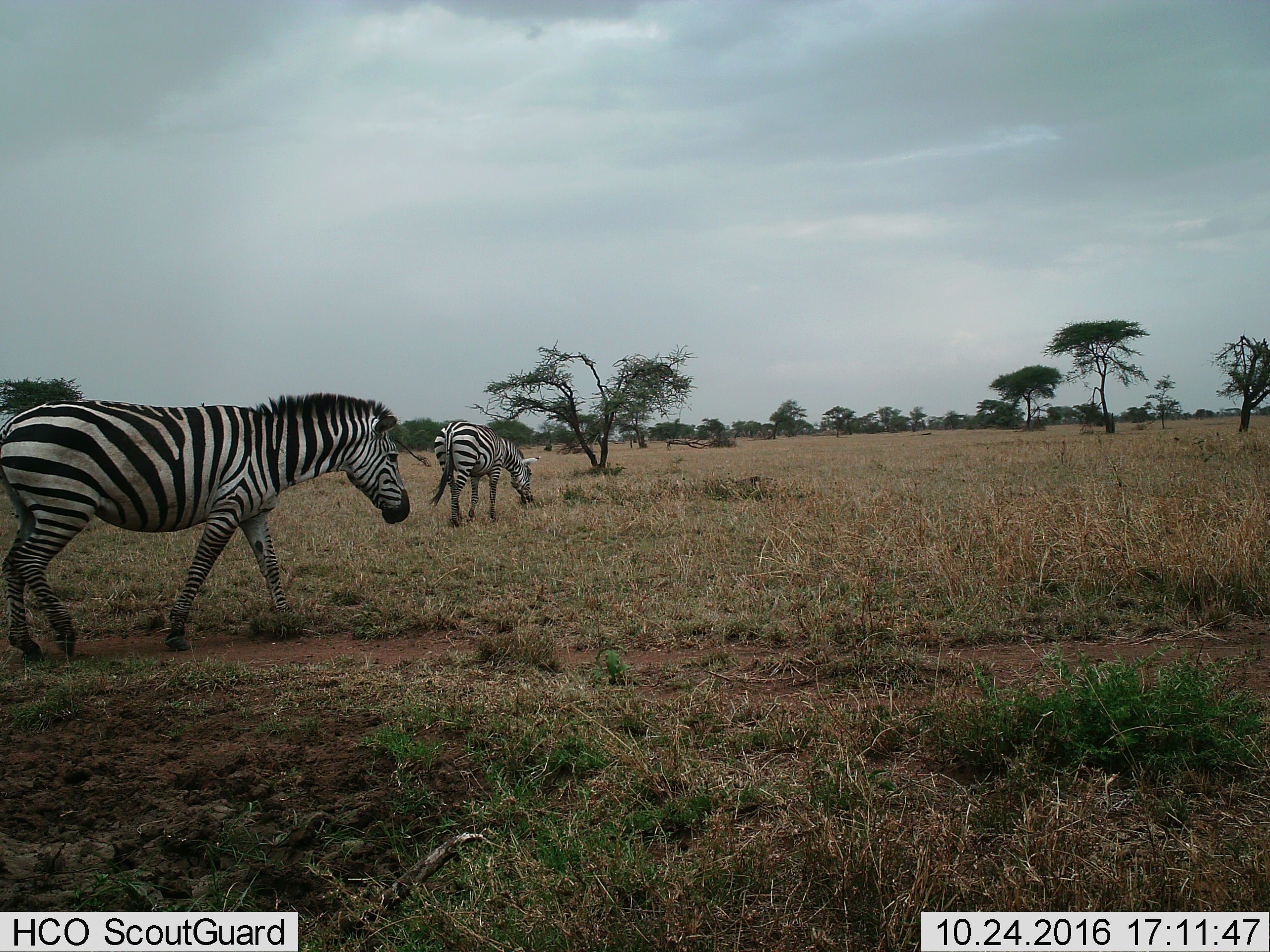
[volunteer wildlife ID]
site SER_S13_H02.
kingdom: Animalia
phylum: Chordata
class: Mammalia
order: Perissodactyla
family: Equidae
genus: Equus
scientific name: Equus quagga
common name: plains zebra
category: zebraplains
Zebraplains (plains zebra) (Equus quagga), count 2. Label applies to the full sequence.